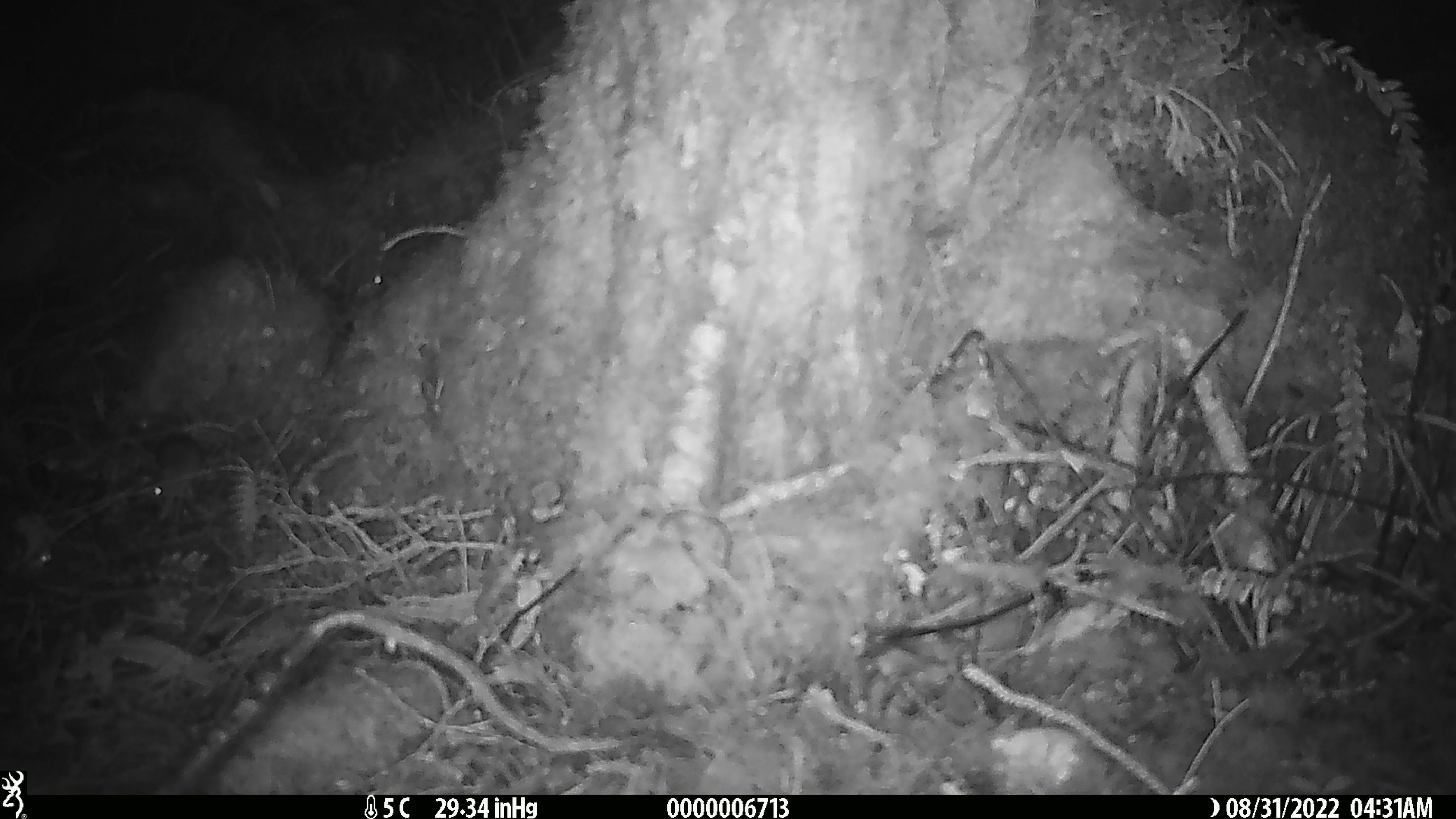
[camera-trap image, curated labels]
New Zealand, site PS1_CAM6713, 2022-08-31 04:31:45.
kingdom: Animalia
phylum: Chordata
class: Mammalia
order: Rodentia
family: Muridae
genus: Mus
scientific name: Mus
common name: mouse